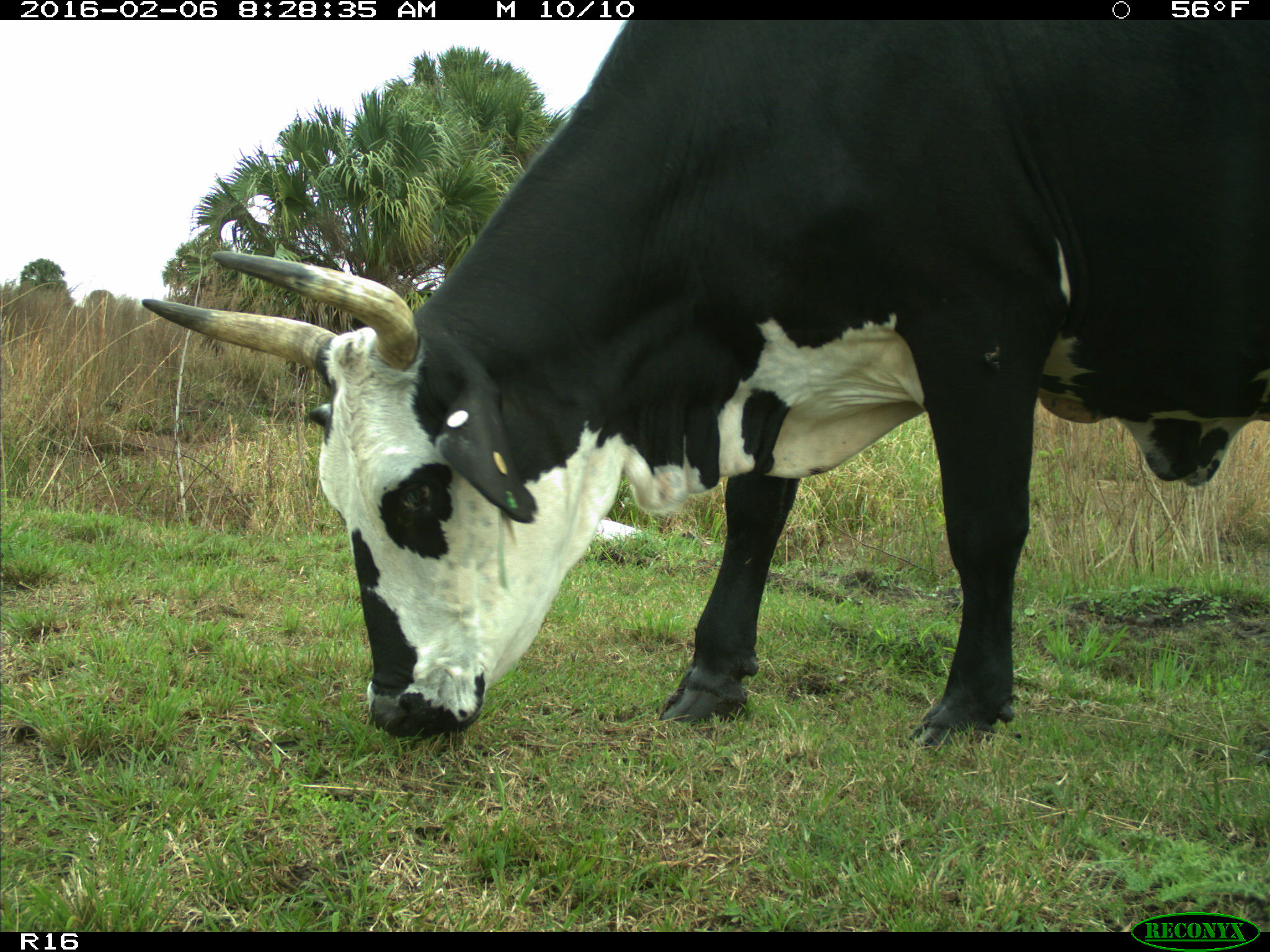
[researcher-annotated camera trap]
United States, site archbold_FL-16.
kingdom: Animalia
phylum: Chordata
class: Mammalia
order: Artiodactyla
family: Bovidae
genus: Bos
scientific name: Bos taurus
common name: domestic cow